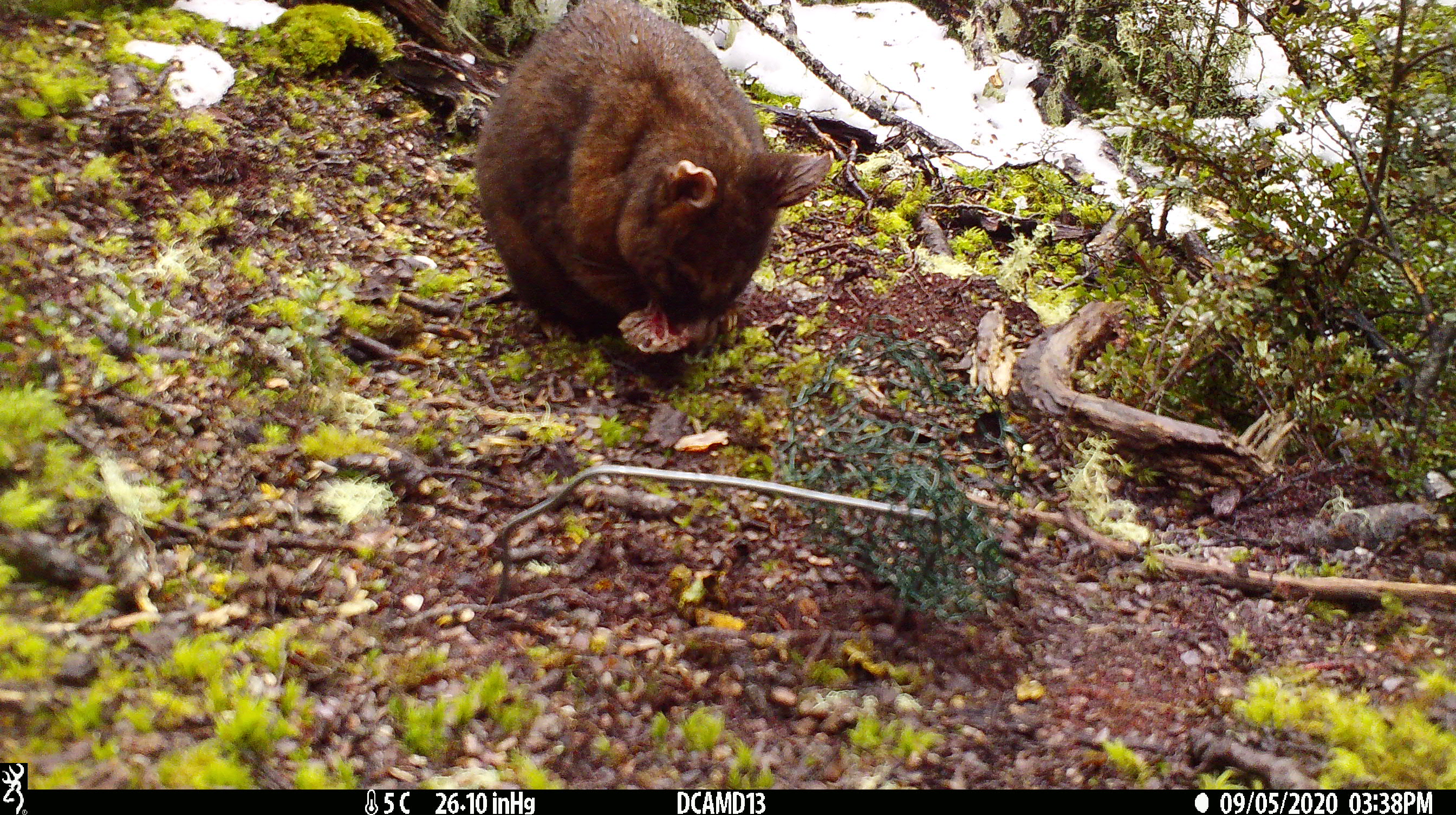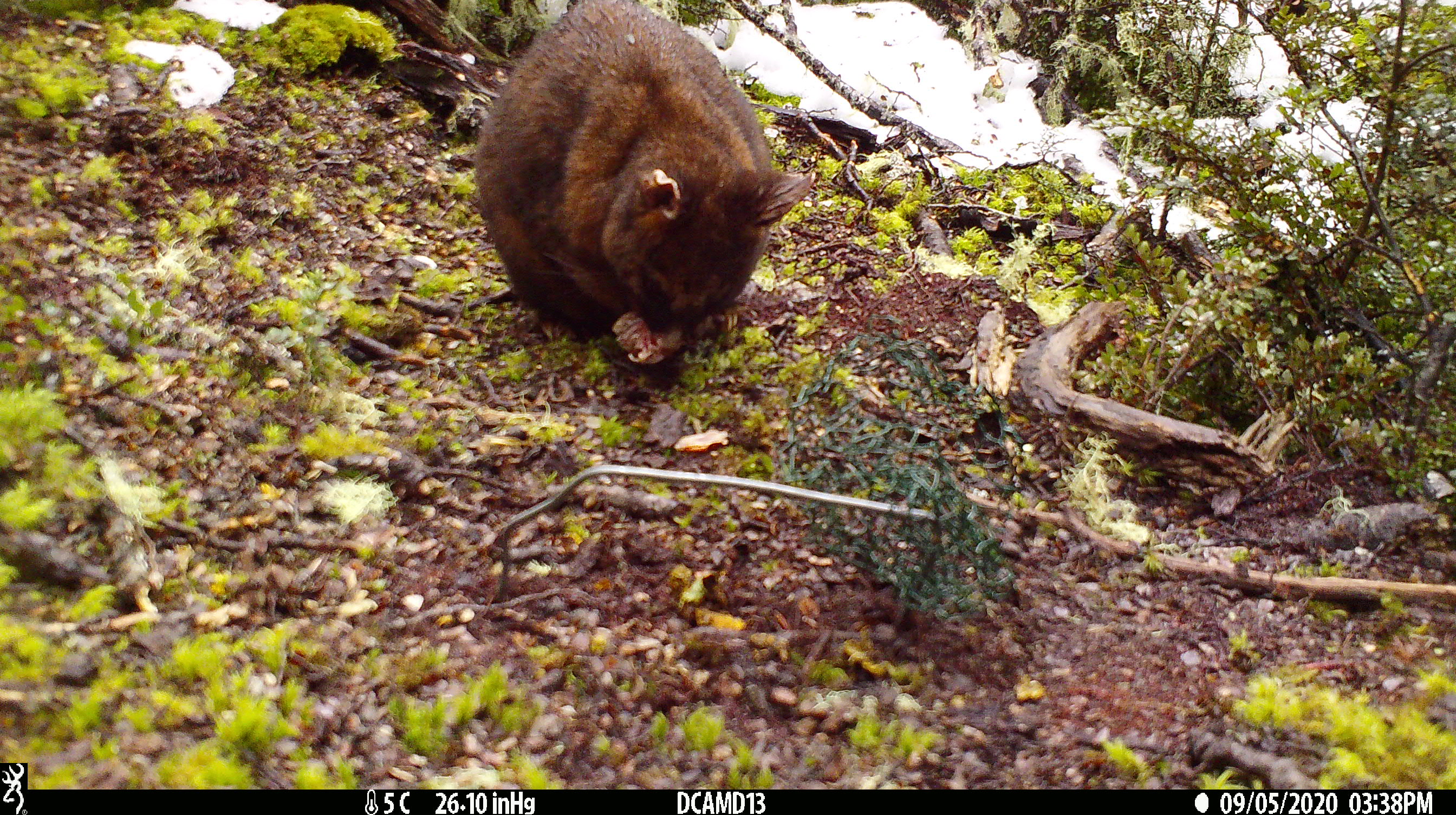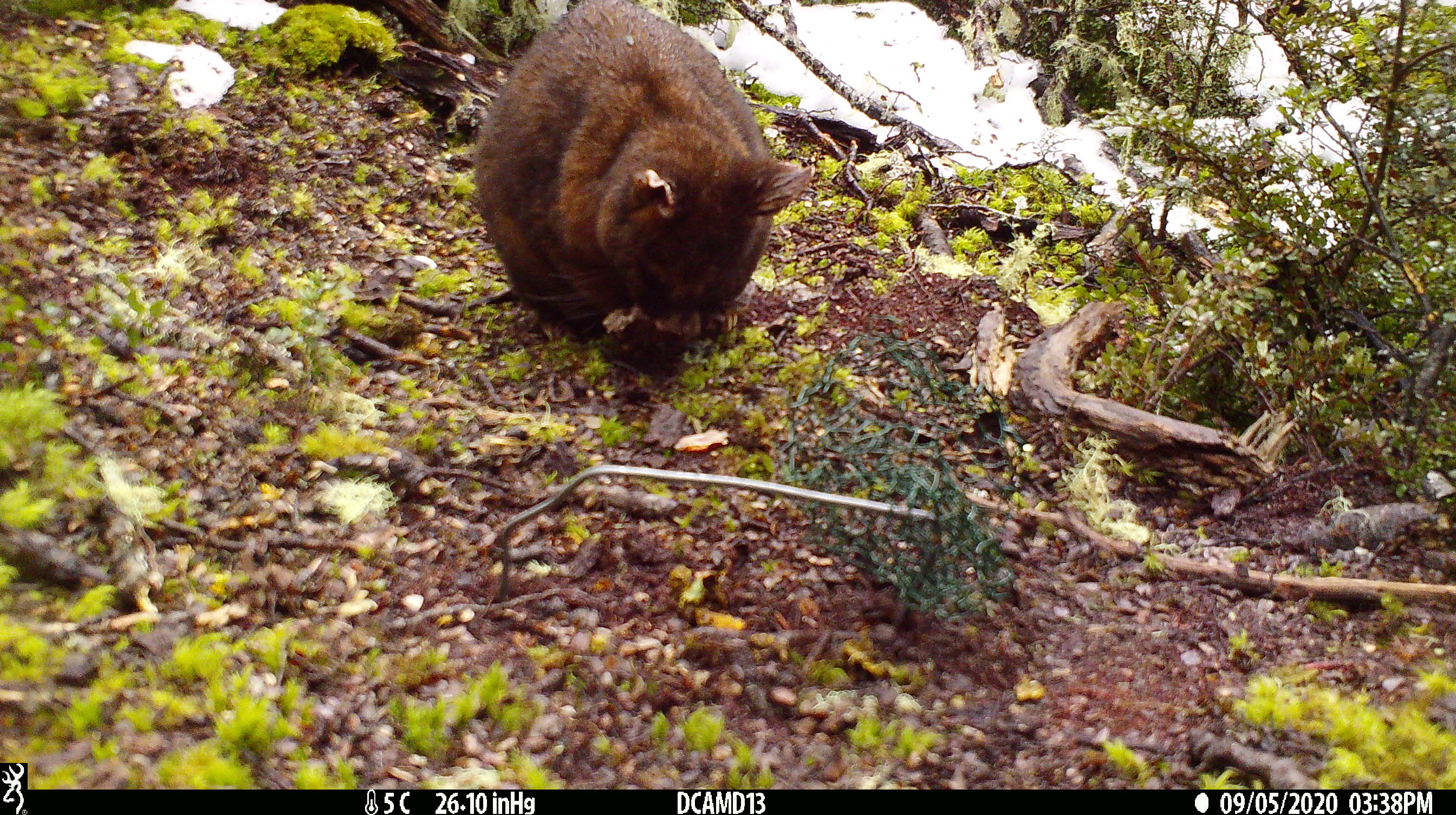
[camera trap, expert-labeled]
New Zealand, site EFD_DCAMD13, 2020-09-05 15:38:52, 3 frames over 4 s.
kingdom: Animalia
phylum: Chordata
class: Mammalia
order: Diprotodontia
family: Phalangeridae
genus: Trichosurus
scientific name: Trichosurus vulpecula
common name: common brushtail possum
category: possum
Possum (common brushtail possum) (Trichosurus vulpecula).